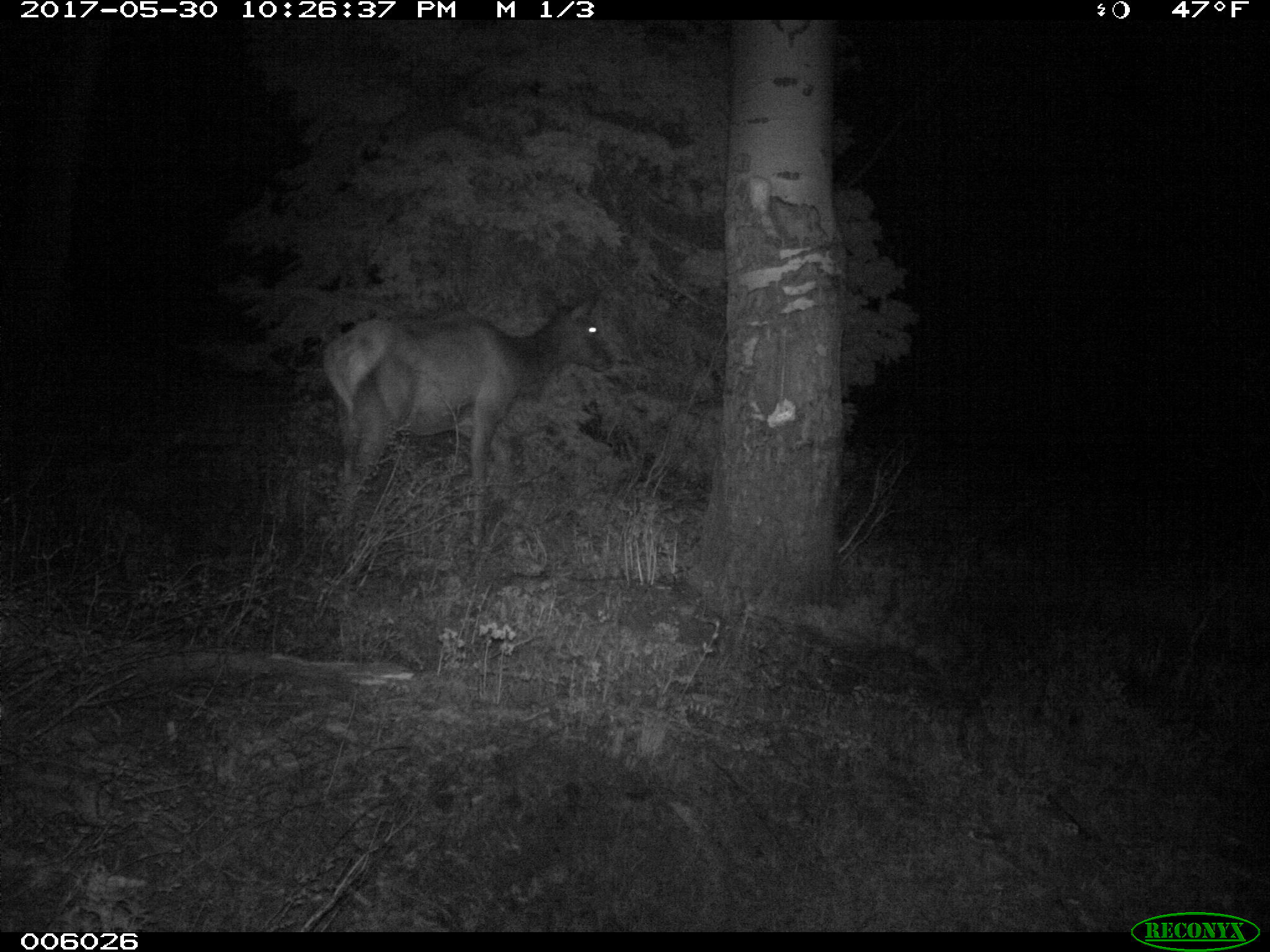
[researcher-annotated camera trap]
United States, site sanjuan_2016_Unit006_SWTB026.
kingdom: Animalia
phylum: Chordata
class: Mammalia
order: Artiodactyla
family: Cervidae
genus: Cervus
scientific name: Cervus elaphus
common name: red deer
Cervus elaphus (red deer).